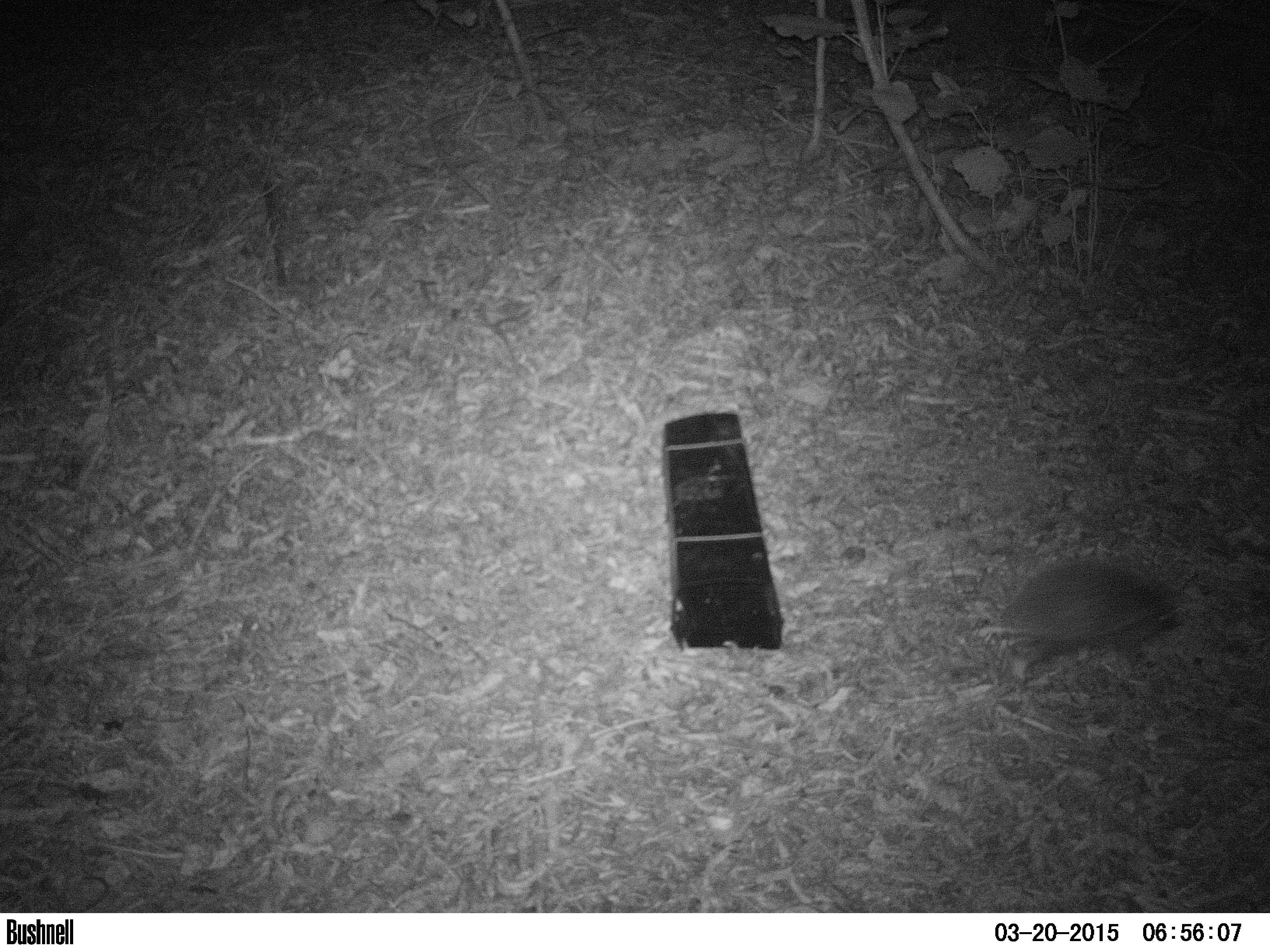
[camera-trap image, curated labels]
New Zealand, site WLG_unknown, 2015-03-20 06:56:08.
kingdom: Animalia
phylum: Chordata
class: Mammalia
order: Eulipotyphla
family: Erinaceidae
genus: Erinaceus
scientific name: Erinaceus europaeus europaeus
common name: european hedgehog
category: hedgehog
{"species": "hedgehog (european hedgehog) (Erinaceus europaeus europaeus)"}